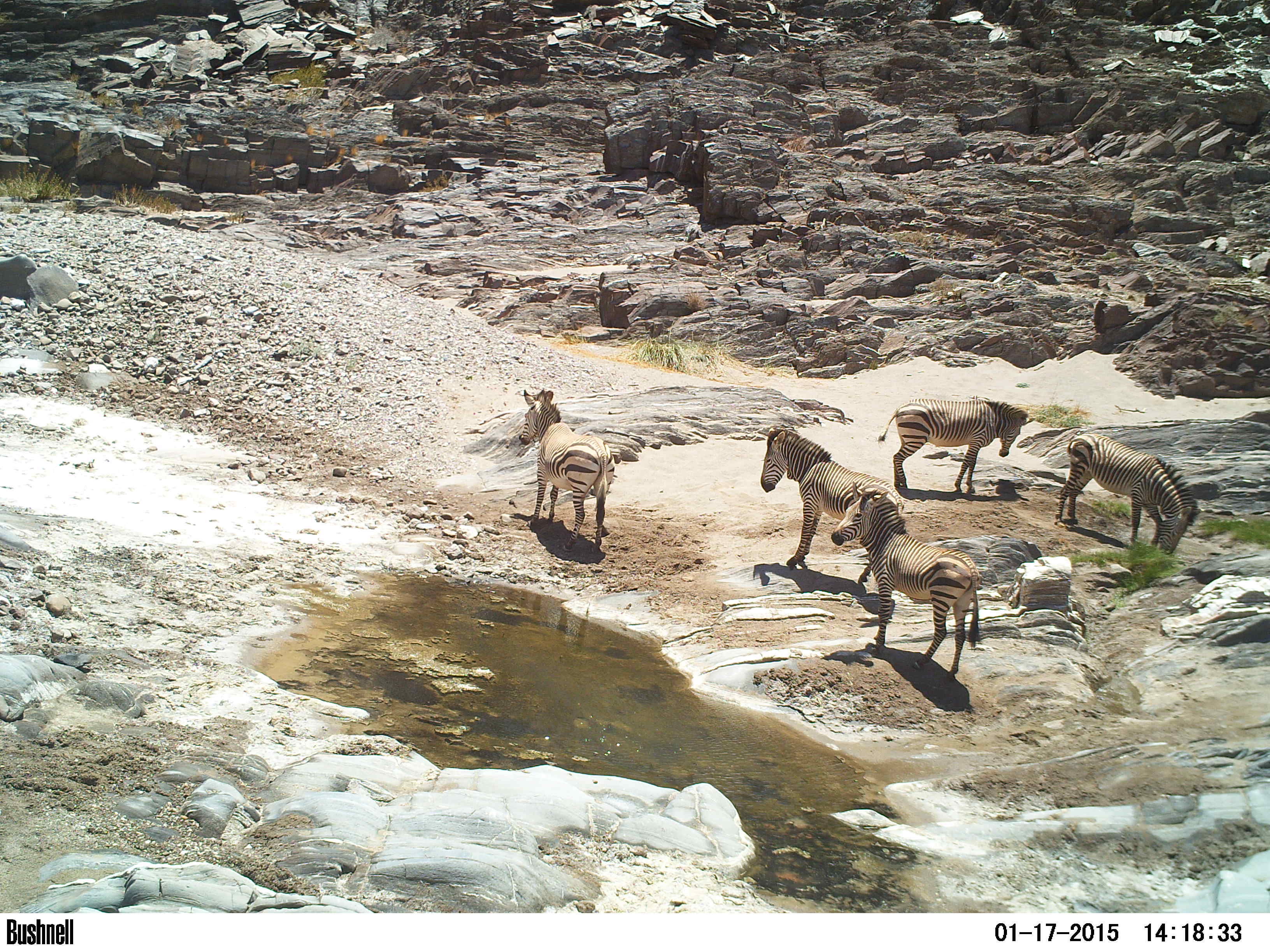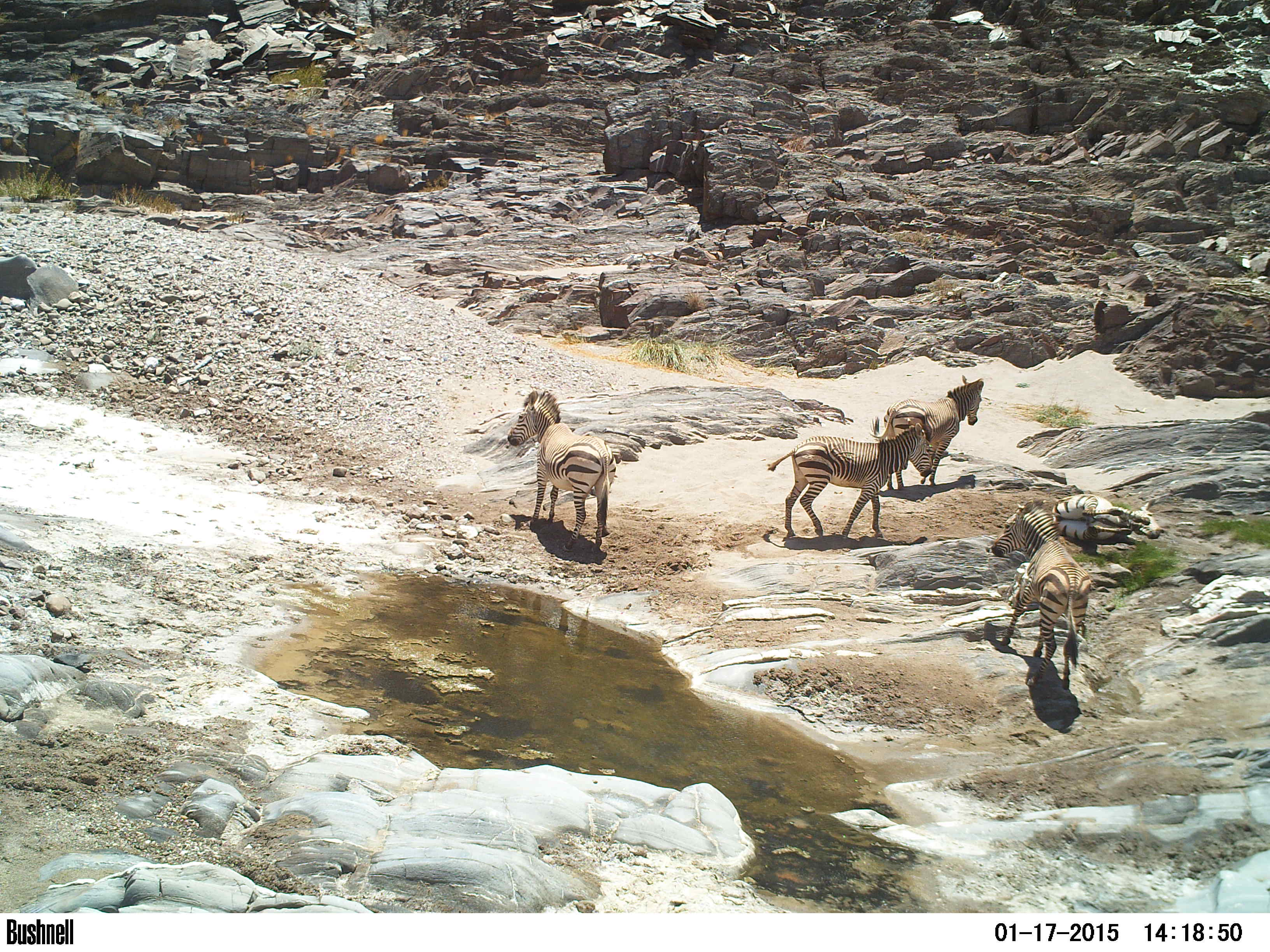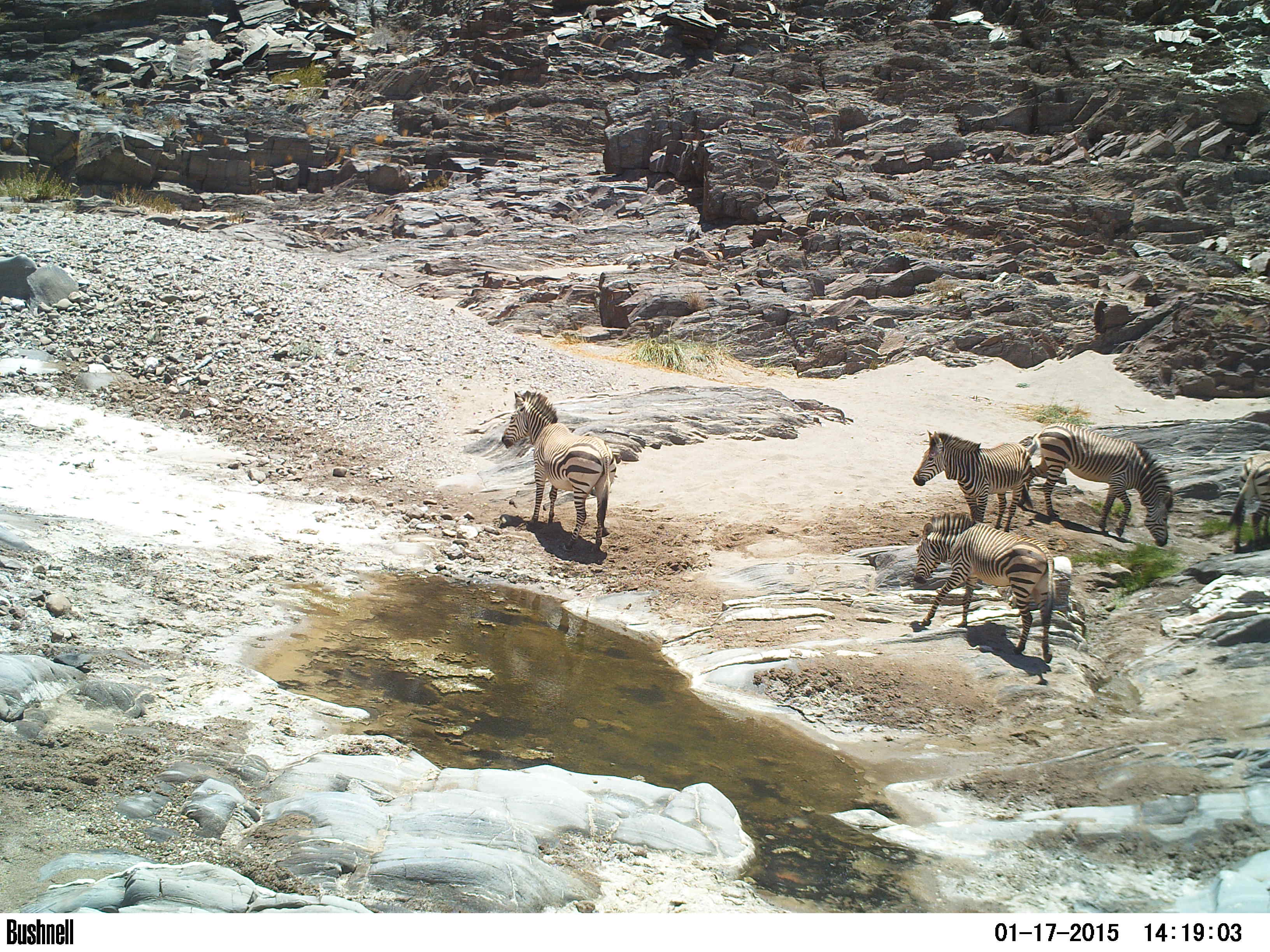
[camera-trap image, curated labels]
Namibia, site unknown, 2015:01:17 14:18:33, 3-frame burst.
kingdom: Animalia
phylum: Chordata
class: Mammalia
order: Perissodactyla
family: Equidae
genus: Equus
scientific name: Equus zebra hartmannae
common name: hartmann's mountain zebra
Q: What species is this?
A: Equus zebra hartmannae (hartmann's mountain zebra).